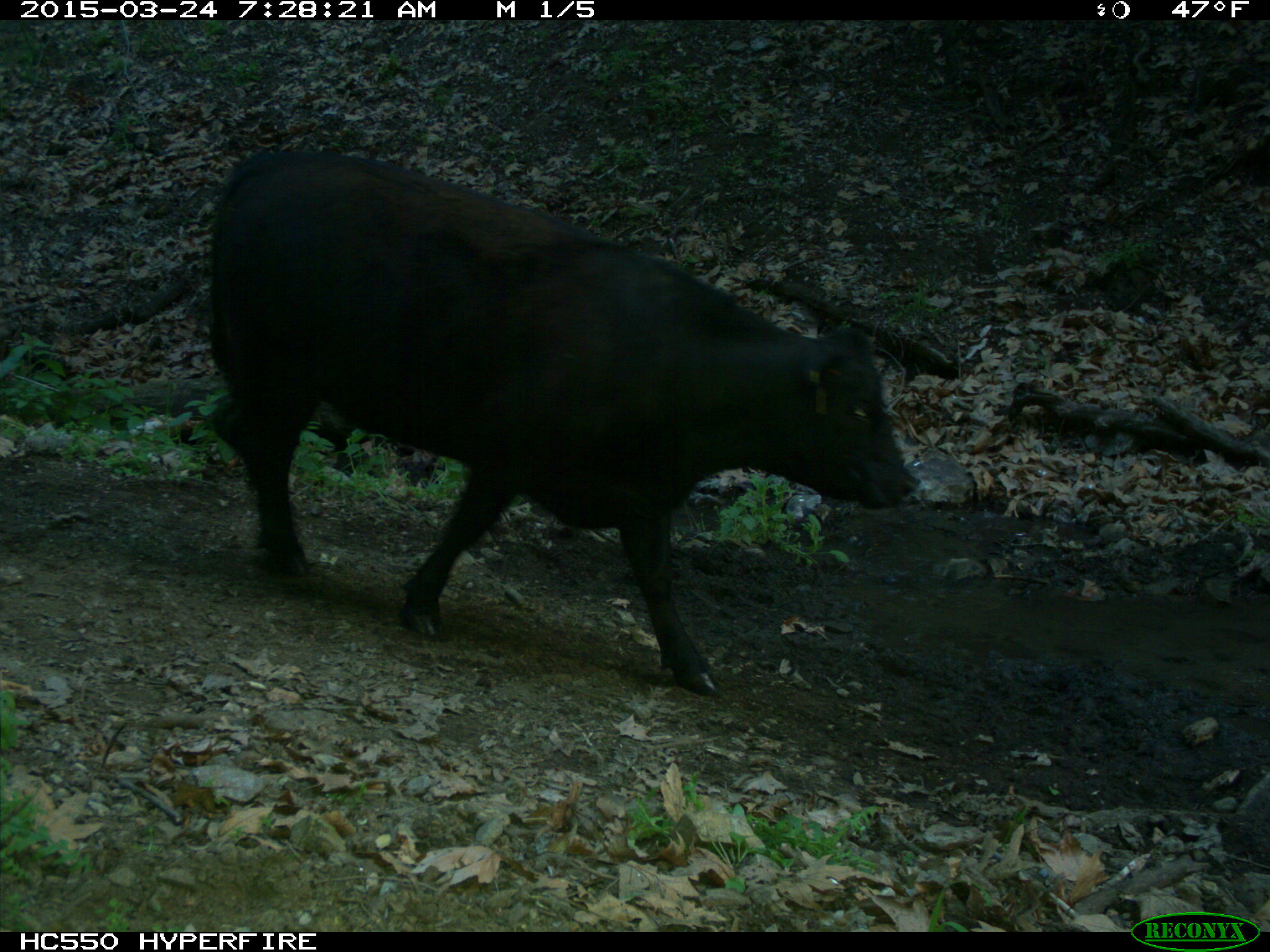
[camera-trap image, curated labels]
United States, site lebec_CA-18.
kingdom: Animalia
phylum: Chordata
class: Mammalia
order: Artiodactyla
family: Bovidae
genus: Bos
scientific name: Bos taurus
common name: domestic cow